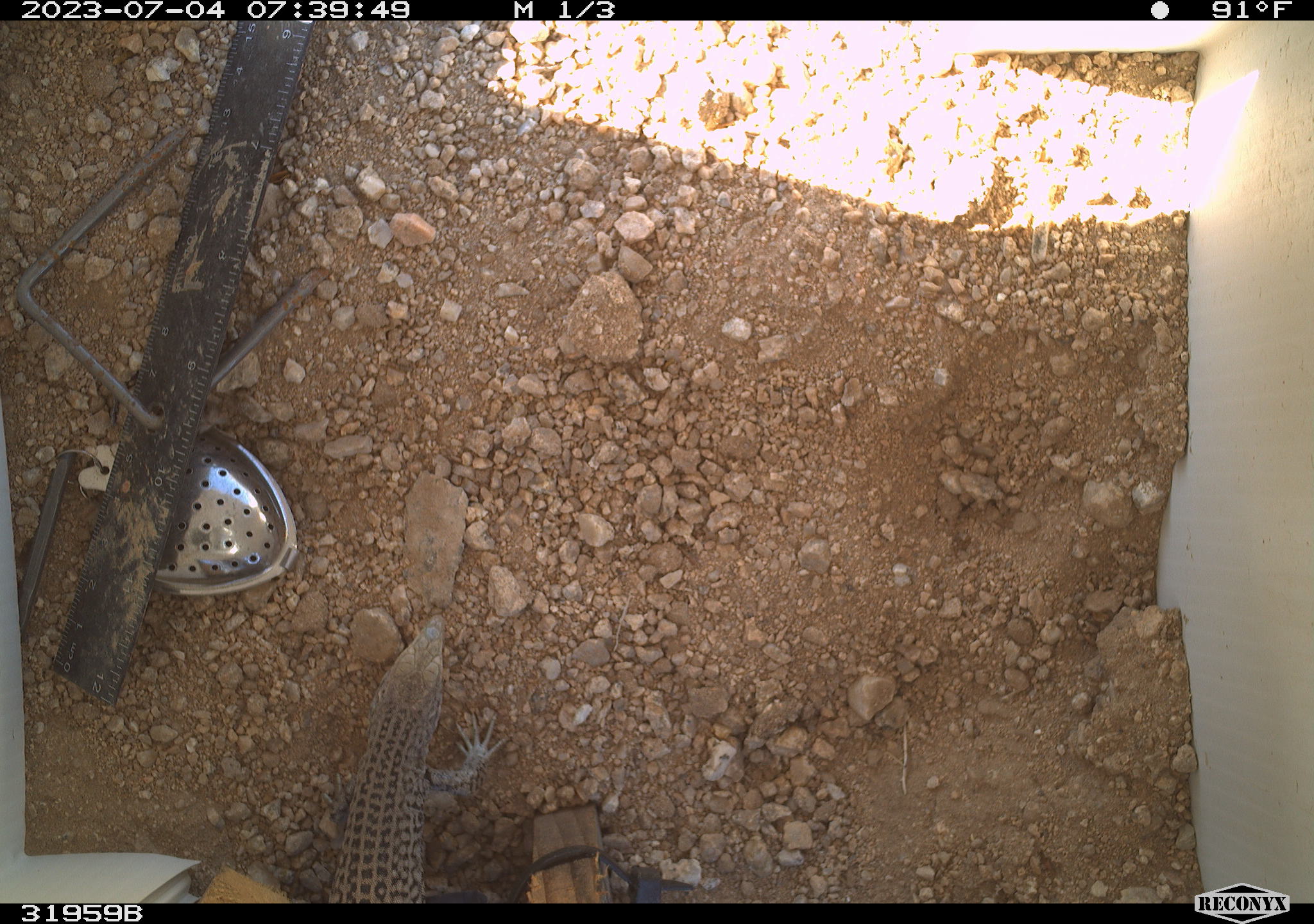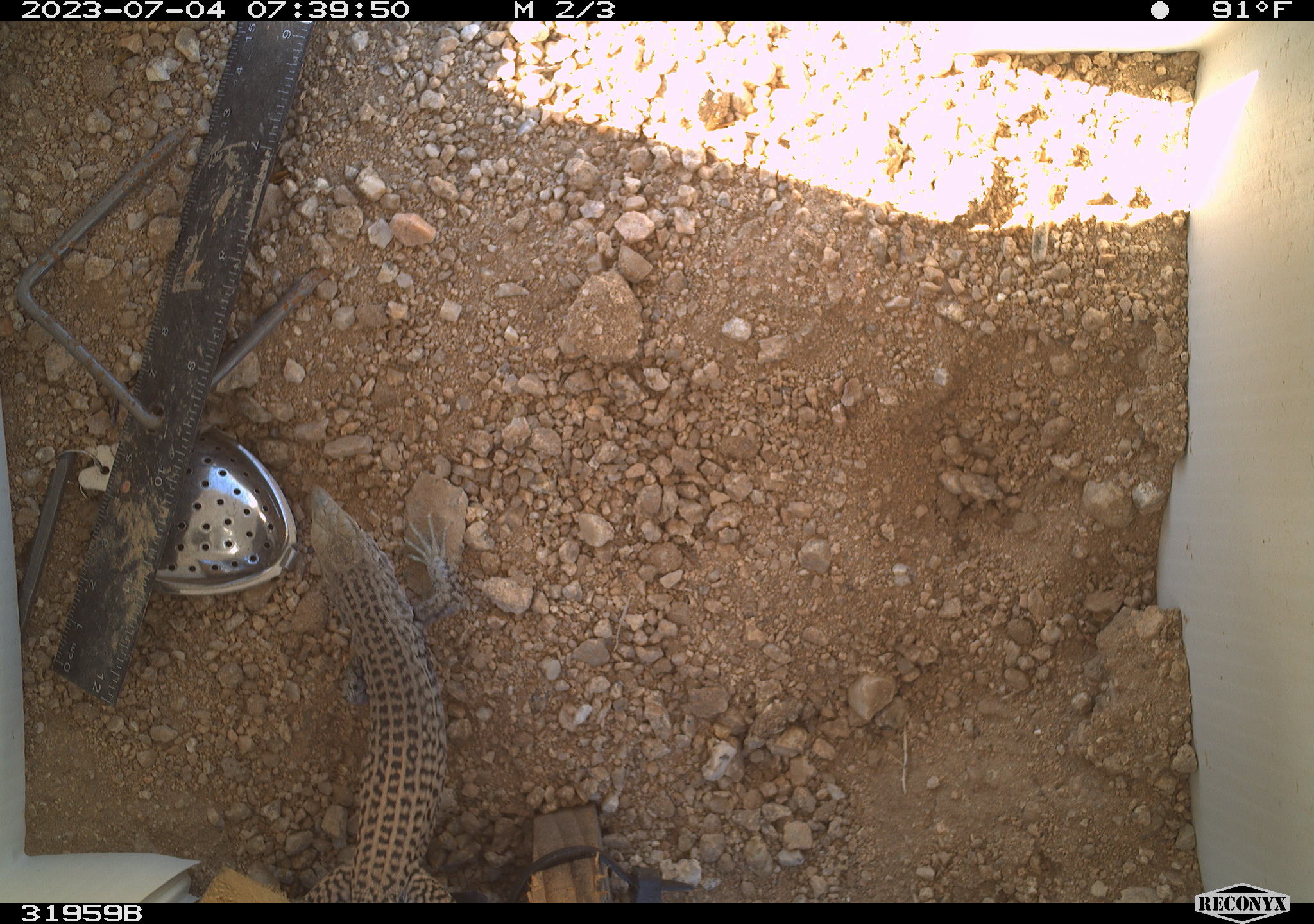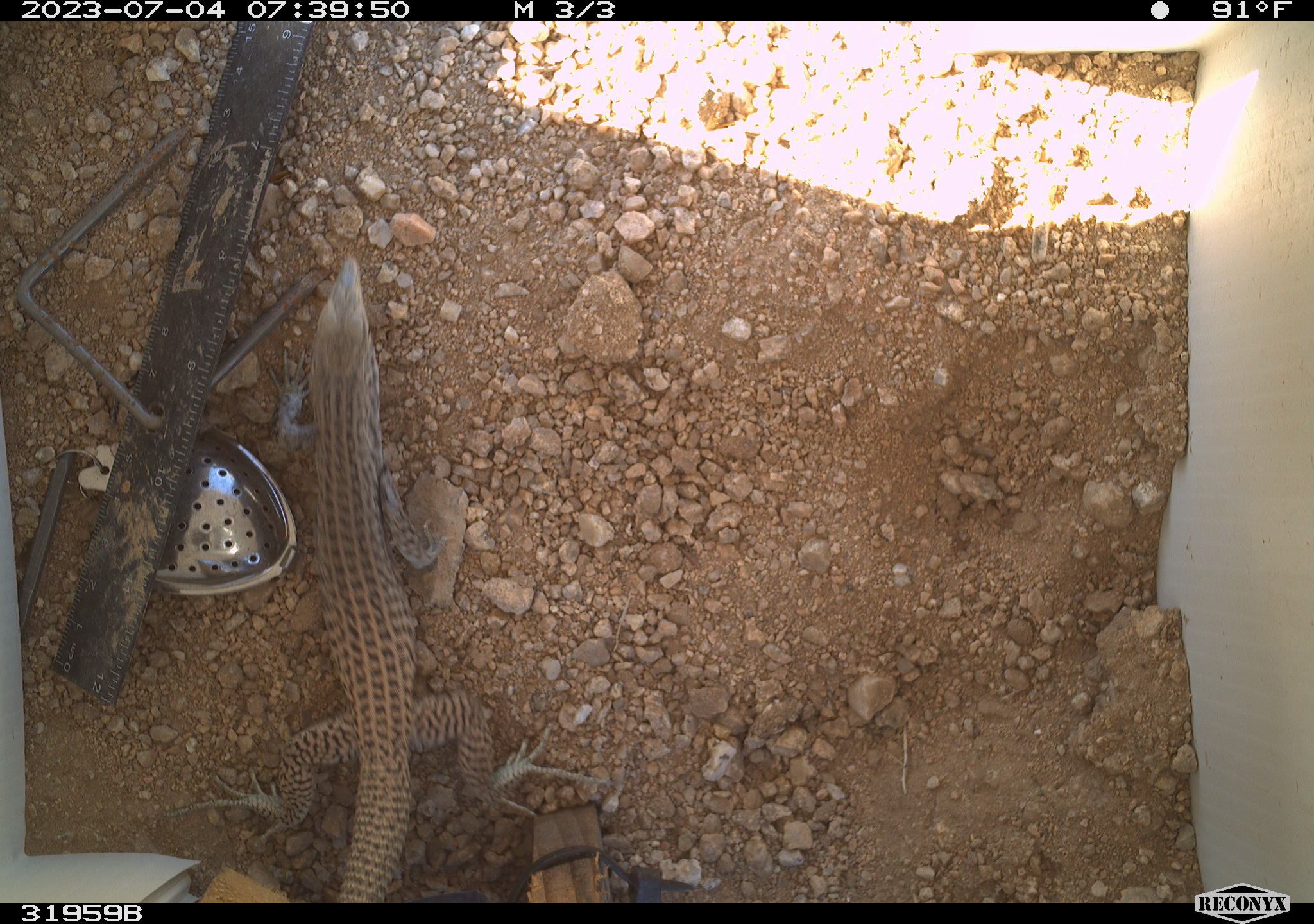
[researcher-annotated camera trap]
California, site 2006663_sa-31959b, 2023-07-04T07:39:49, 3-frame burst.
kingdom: Animalia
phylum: Chordata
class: Reptilia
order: Squamata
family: Teiidae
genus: Aspidoscelis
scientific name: Aspidoscelis tigris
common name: western whiptail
Western whiptail (Aspidoscelis tigris).